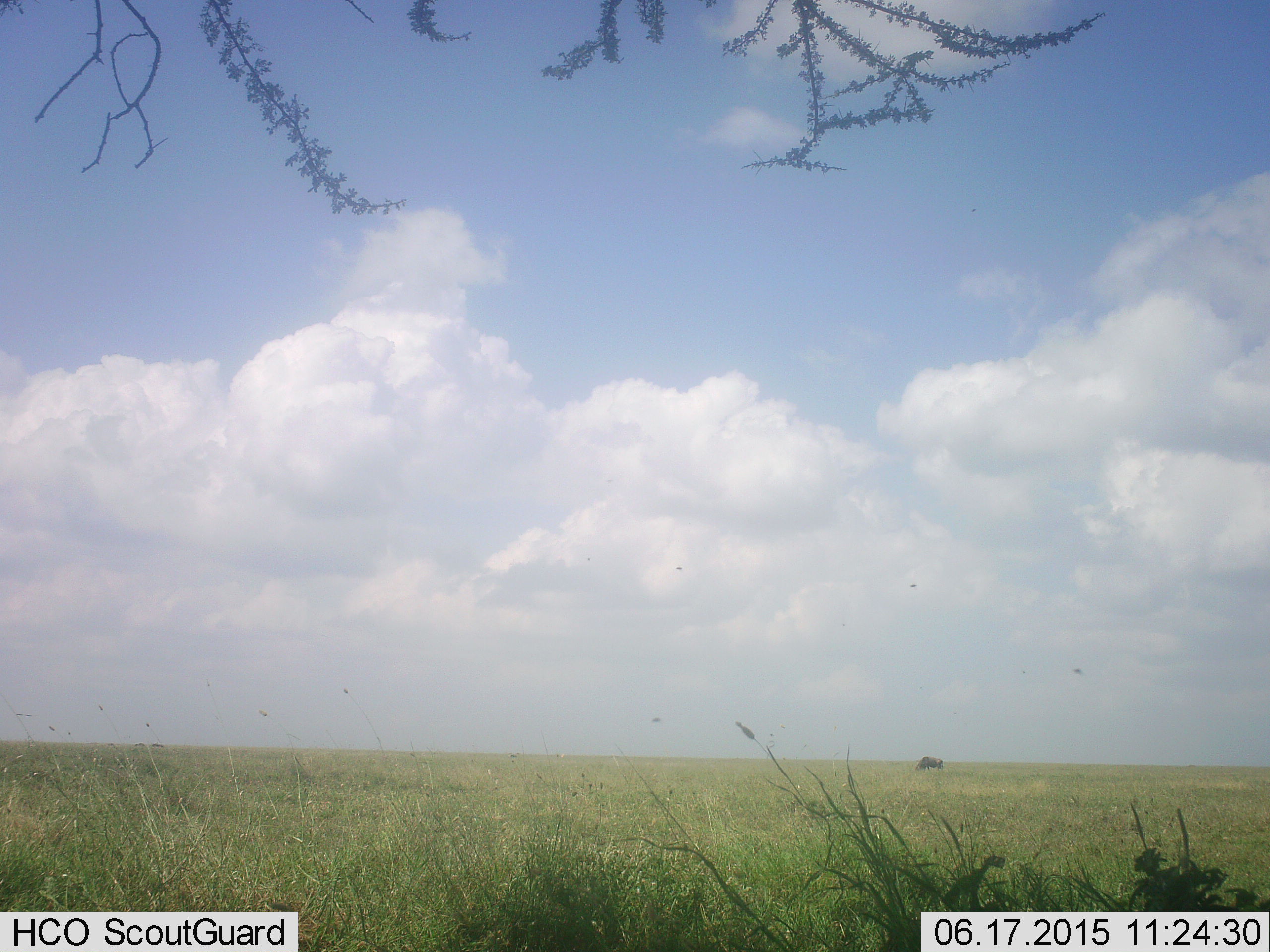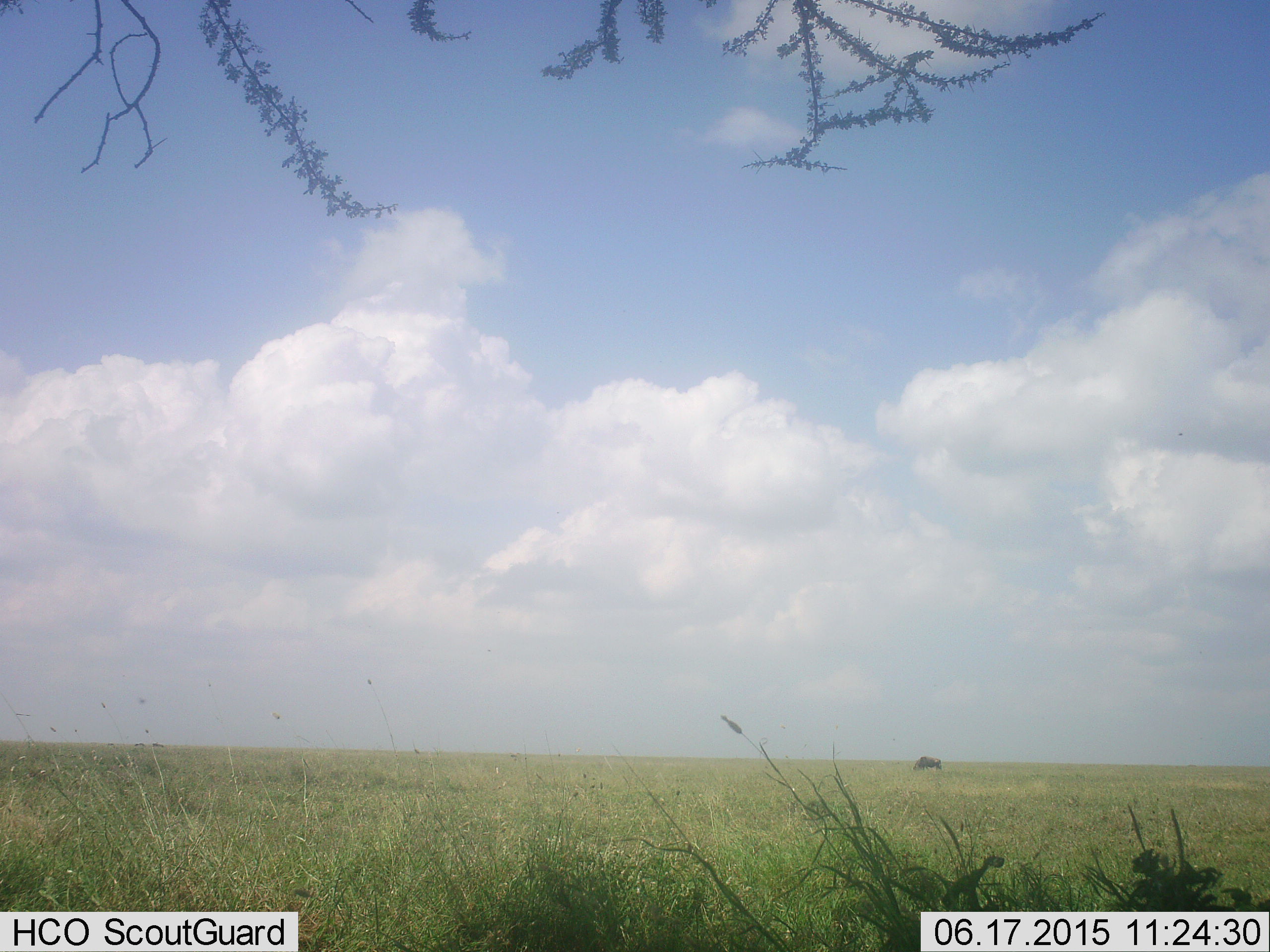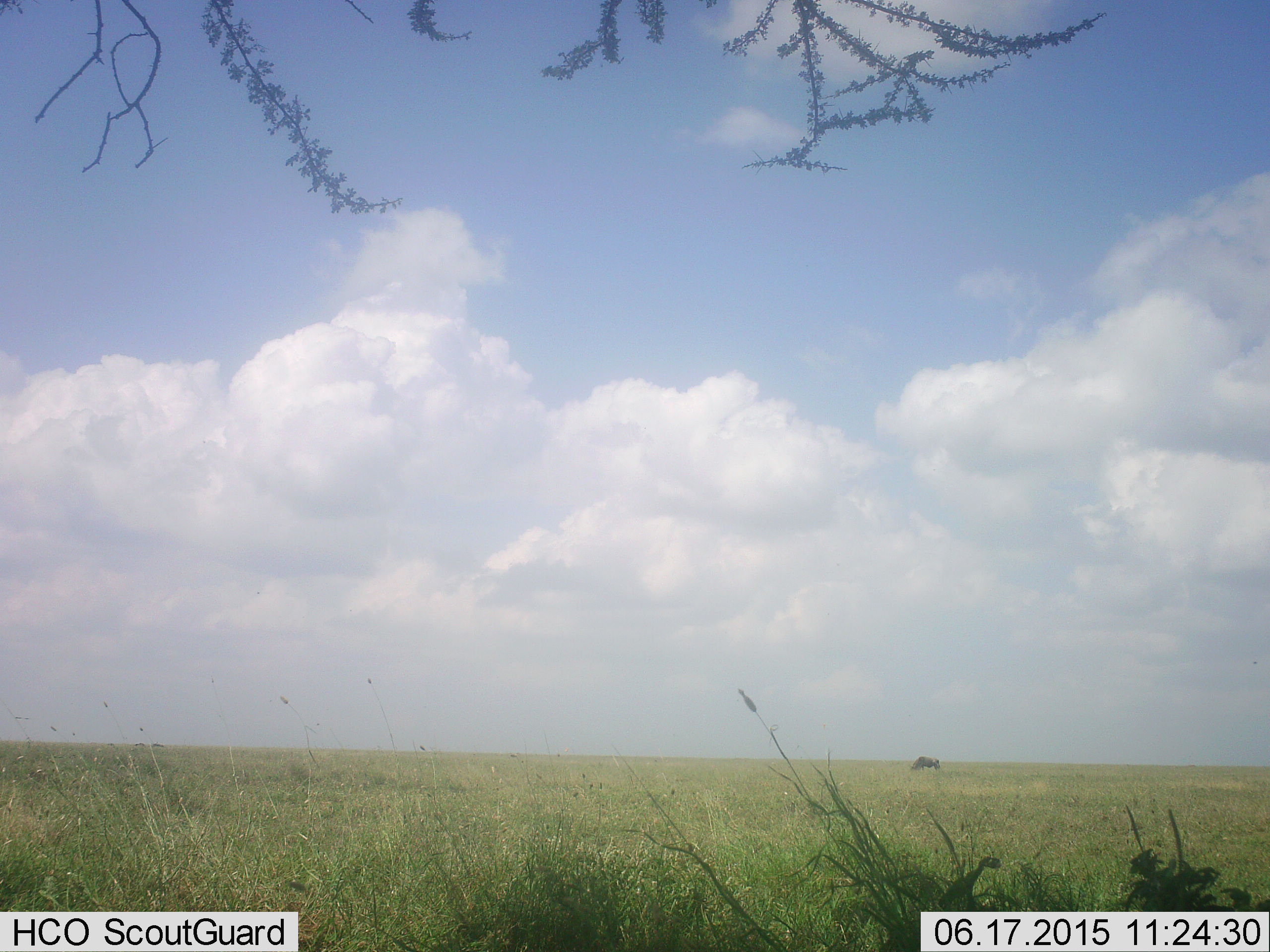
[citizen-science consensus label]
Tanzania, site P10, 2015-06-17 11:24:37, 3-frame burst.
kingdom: Animalia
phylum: Chordata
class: Mammalia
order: Artiodactyla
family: Bovidae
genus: Connochaetes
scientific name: Connochaetes taurinus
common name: blue wildebeest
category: wildebeest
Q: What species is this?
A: Wildebeest (blue wildebeest) (Connochaetes taurinus).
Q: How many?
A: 1.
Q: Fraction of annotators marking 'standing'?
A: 11%.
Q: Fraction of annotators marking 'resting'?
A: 0%.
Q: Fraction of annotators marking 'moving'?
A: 22%.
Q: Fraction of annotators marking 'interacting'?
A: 0%.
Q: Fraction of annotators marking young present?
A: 0%.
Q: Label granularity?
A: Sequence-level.